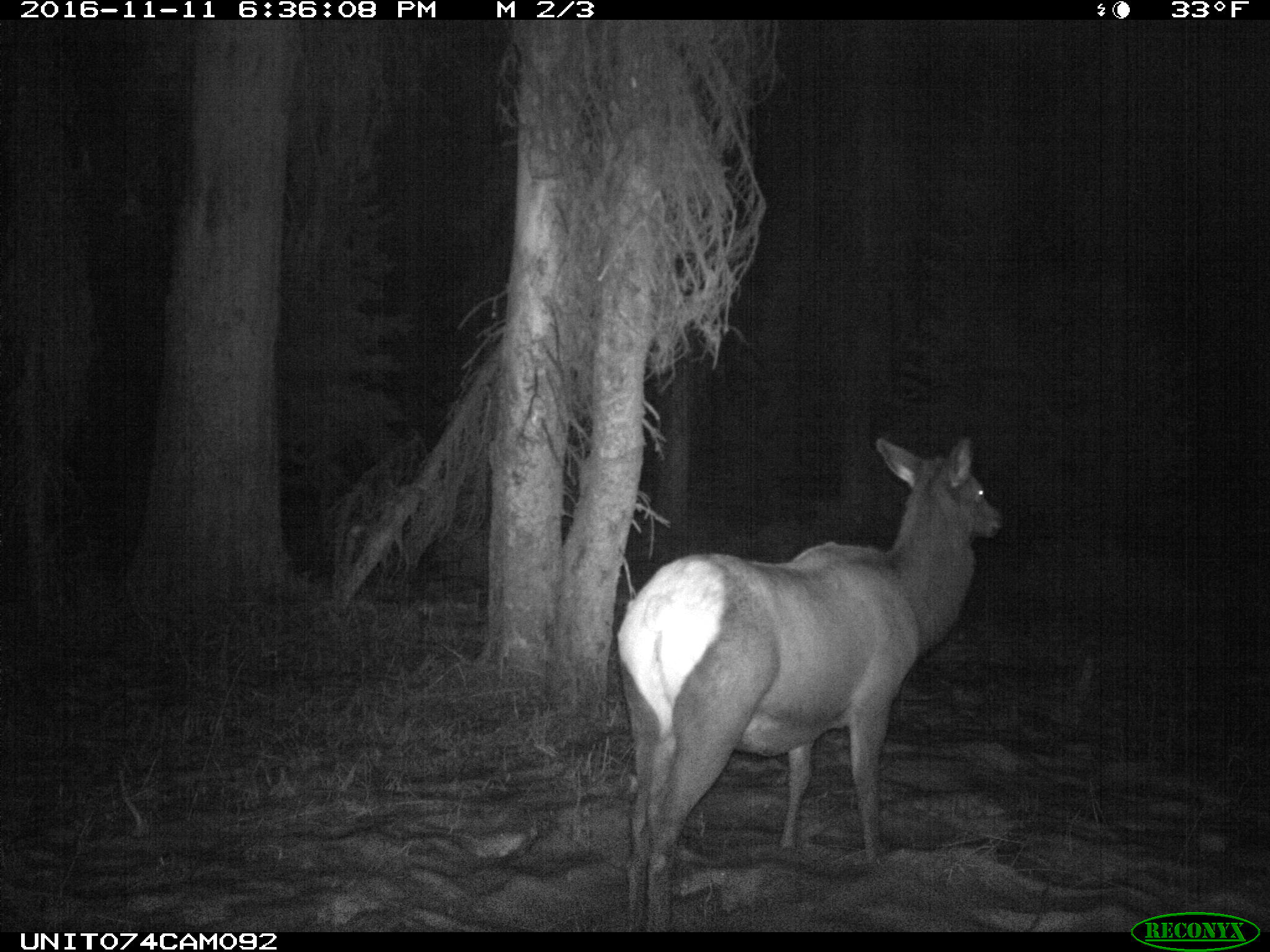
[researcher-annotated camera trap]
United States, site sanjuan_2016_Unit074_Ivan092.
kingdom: Animalia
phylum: Chordata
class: Mammalia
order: Artiodactyla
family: Cervidae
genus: Cervus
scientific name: Cervus elaphus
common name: red deer